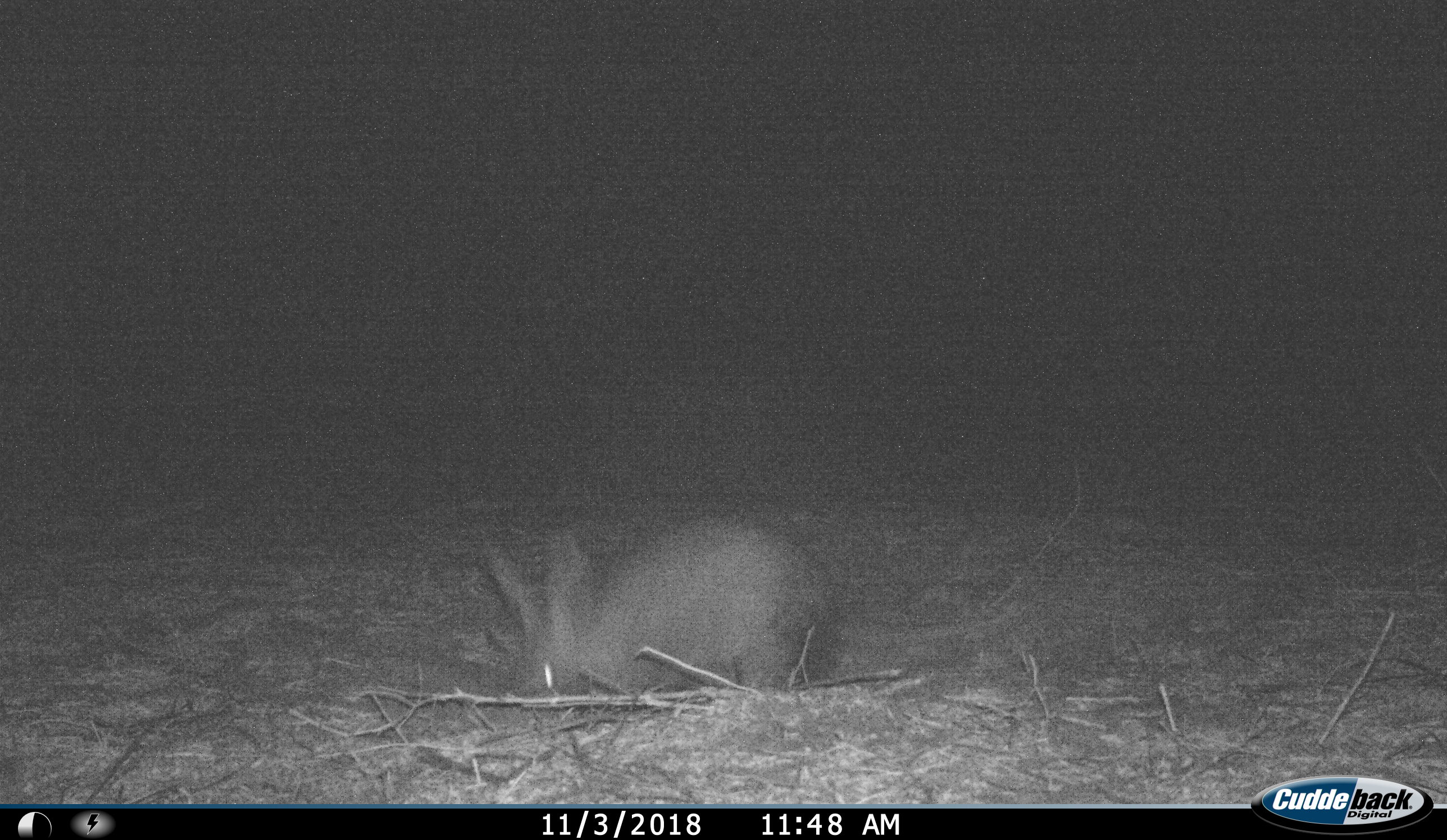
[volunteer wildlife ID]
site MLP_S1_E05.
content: unidentified animal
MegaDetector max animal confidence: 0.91